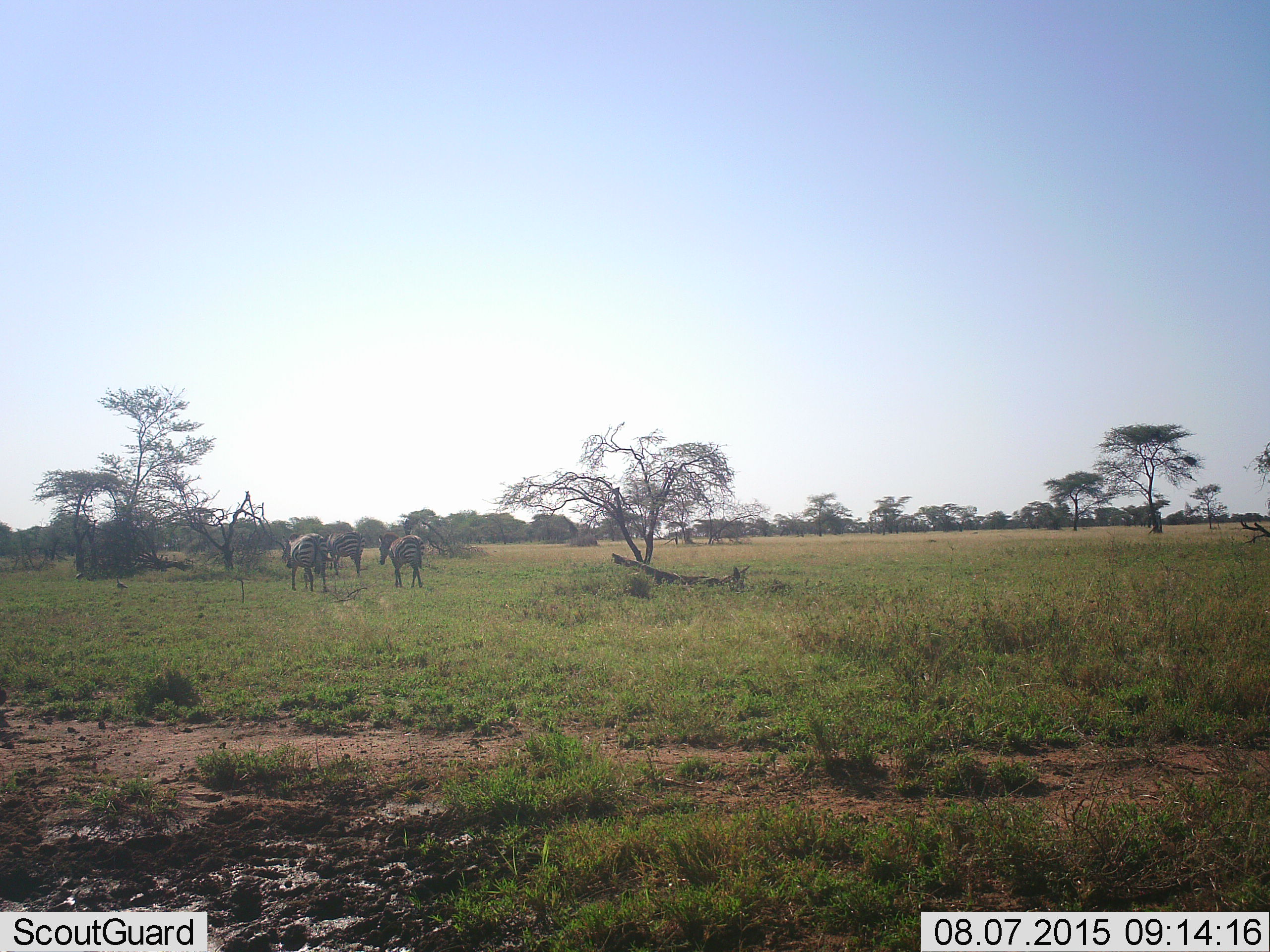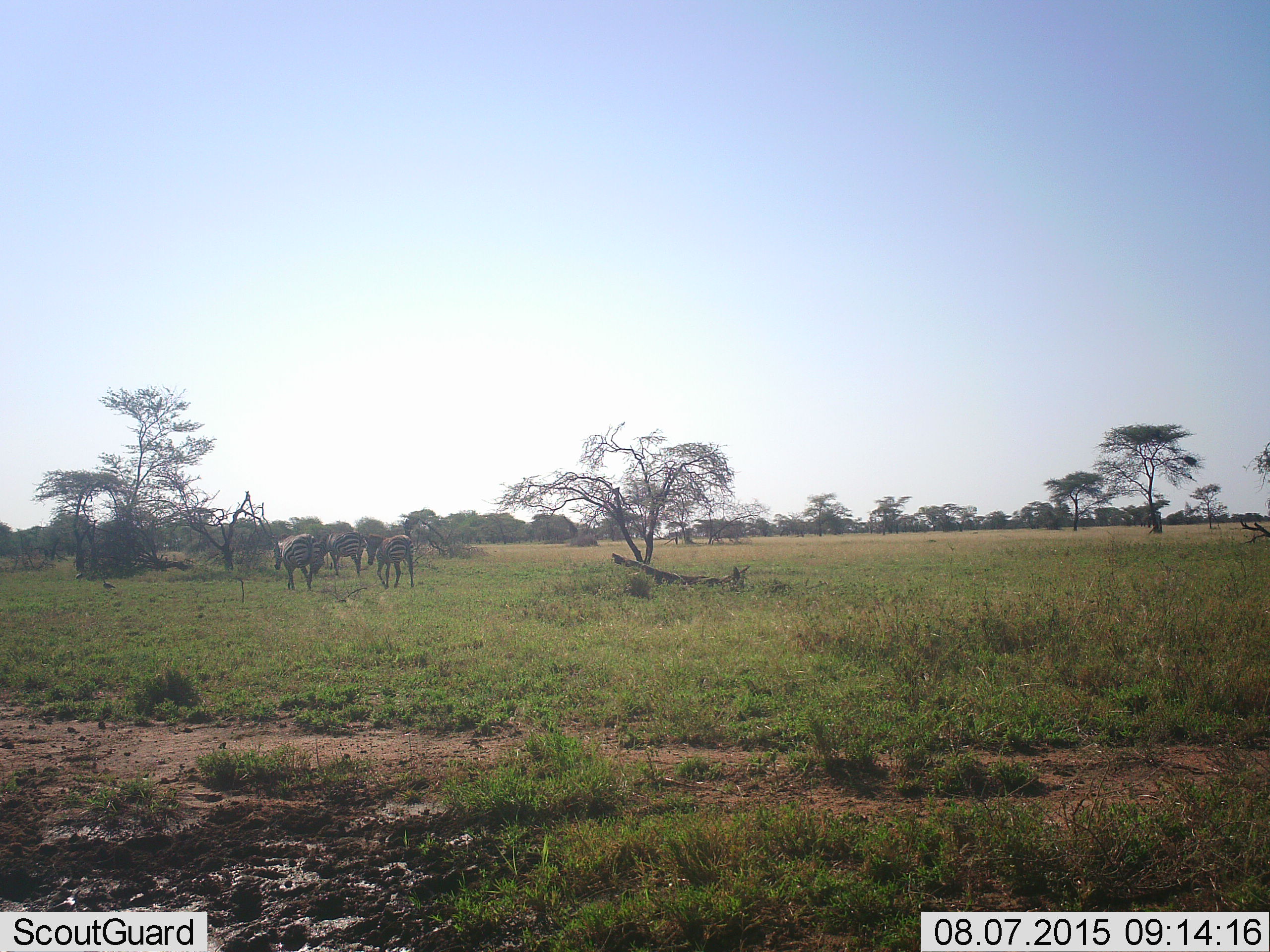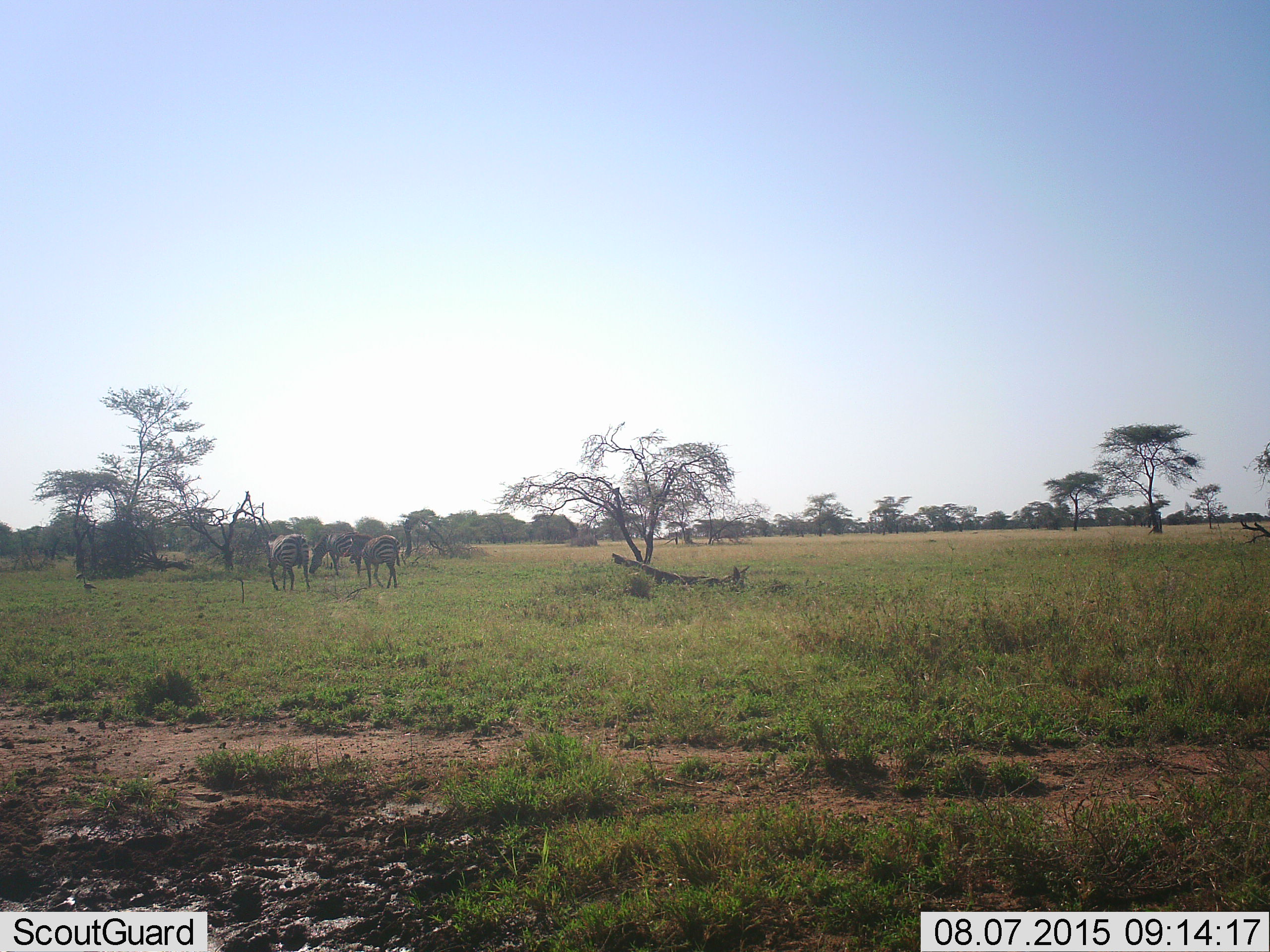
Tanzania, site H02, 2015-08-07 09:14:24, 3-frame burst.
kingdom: Animalia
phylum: Chordata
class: Mammalia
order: Perissodactyla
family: Equidae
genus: Equus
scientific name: Equus quagga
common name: plains zebra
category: zebra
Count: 3.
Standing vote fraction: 10%.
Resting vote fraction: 0%.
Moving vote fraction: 100%.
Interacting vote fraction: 0%.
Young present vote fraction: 0%.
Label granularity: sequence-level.